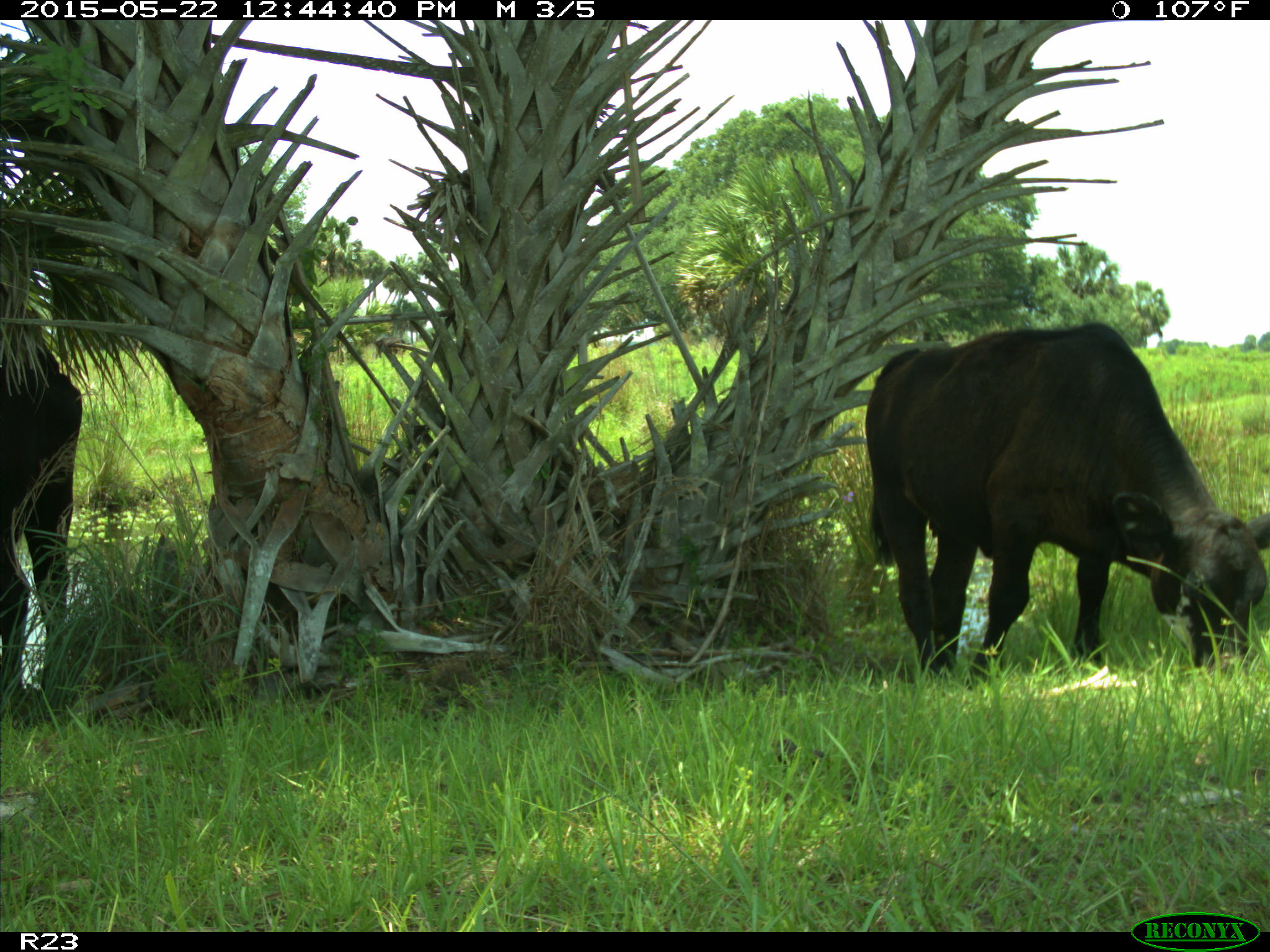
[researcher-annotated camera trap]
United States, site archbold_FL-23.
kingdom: Animalia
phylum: Chordata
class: Mammalia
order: Artiodactyla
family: Bovidae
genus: Bos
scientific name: Bos taurus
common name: domestic cow